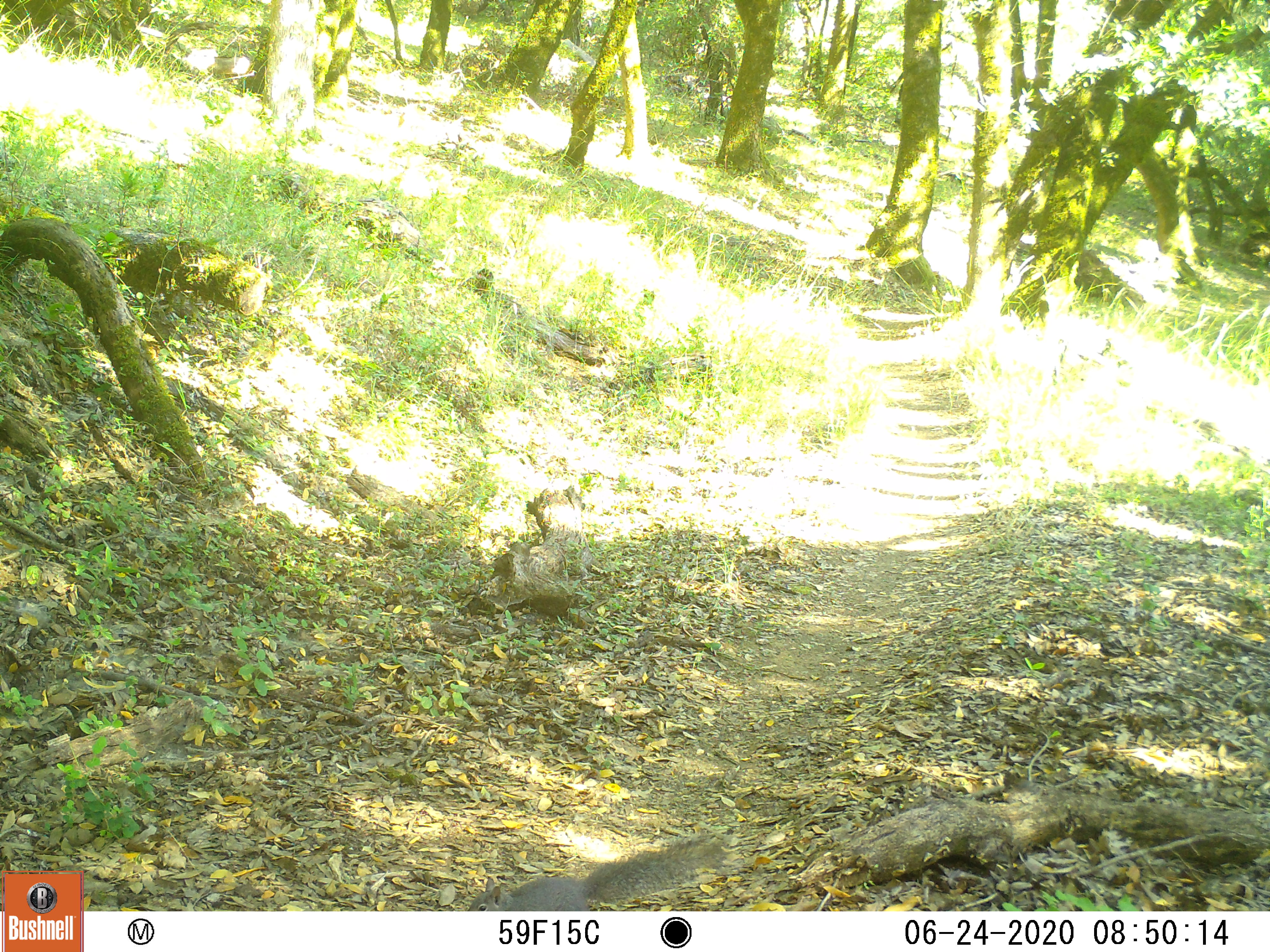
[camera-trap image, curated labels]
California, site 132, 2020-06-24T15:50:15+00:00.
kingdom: Animalia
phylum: Chordata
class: Mammalia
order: Rodentia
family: Sciuridae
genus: Sciurus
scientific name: Sciurus griseus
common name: western gray squirrel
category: western grey squirrel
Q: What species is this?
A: Western grey squirrel (western gray squirrel) (Sciurus griseus).